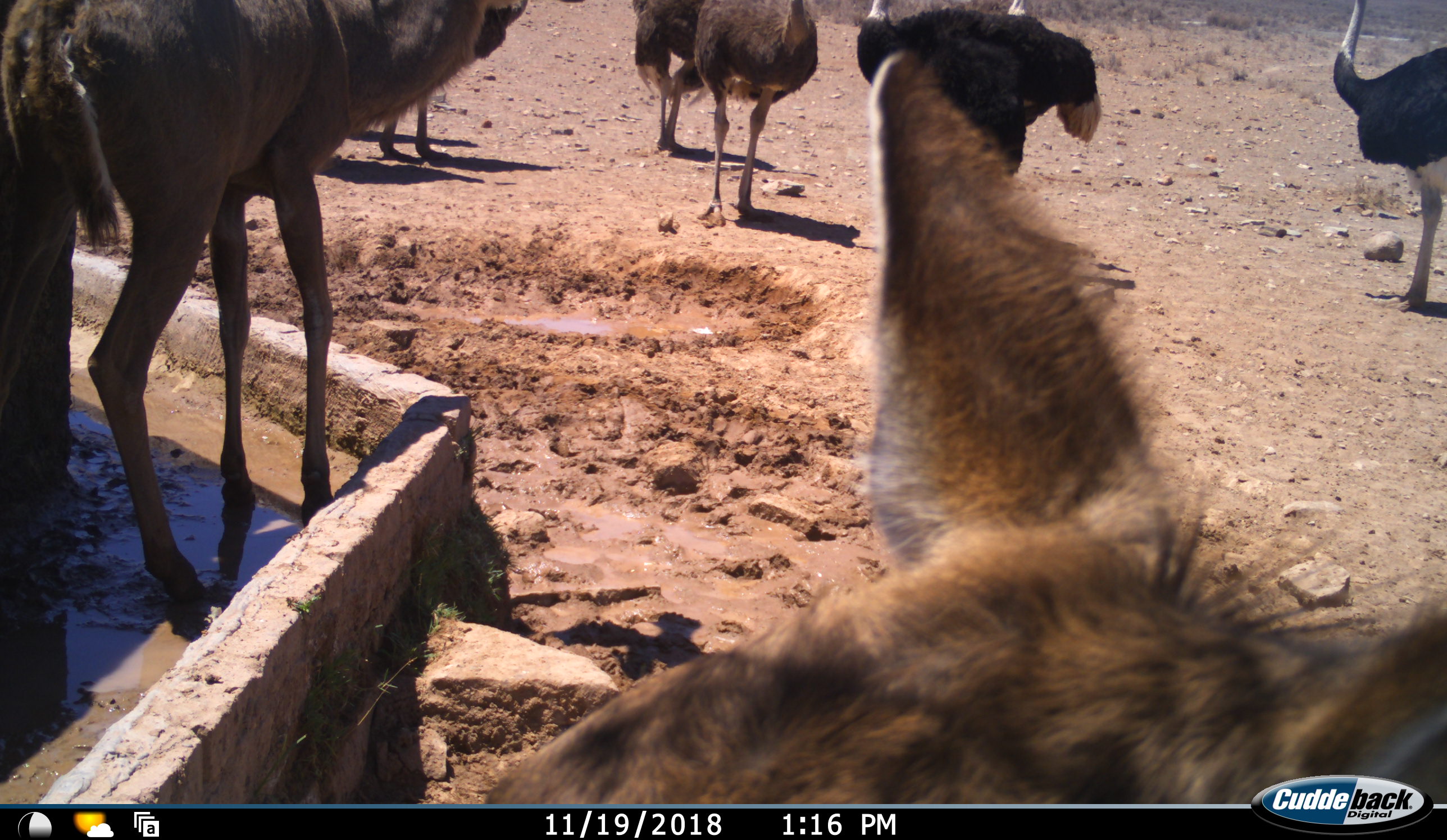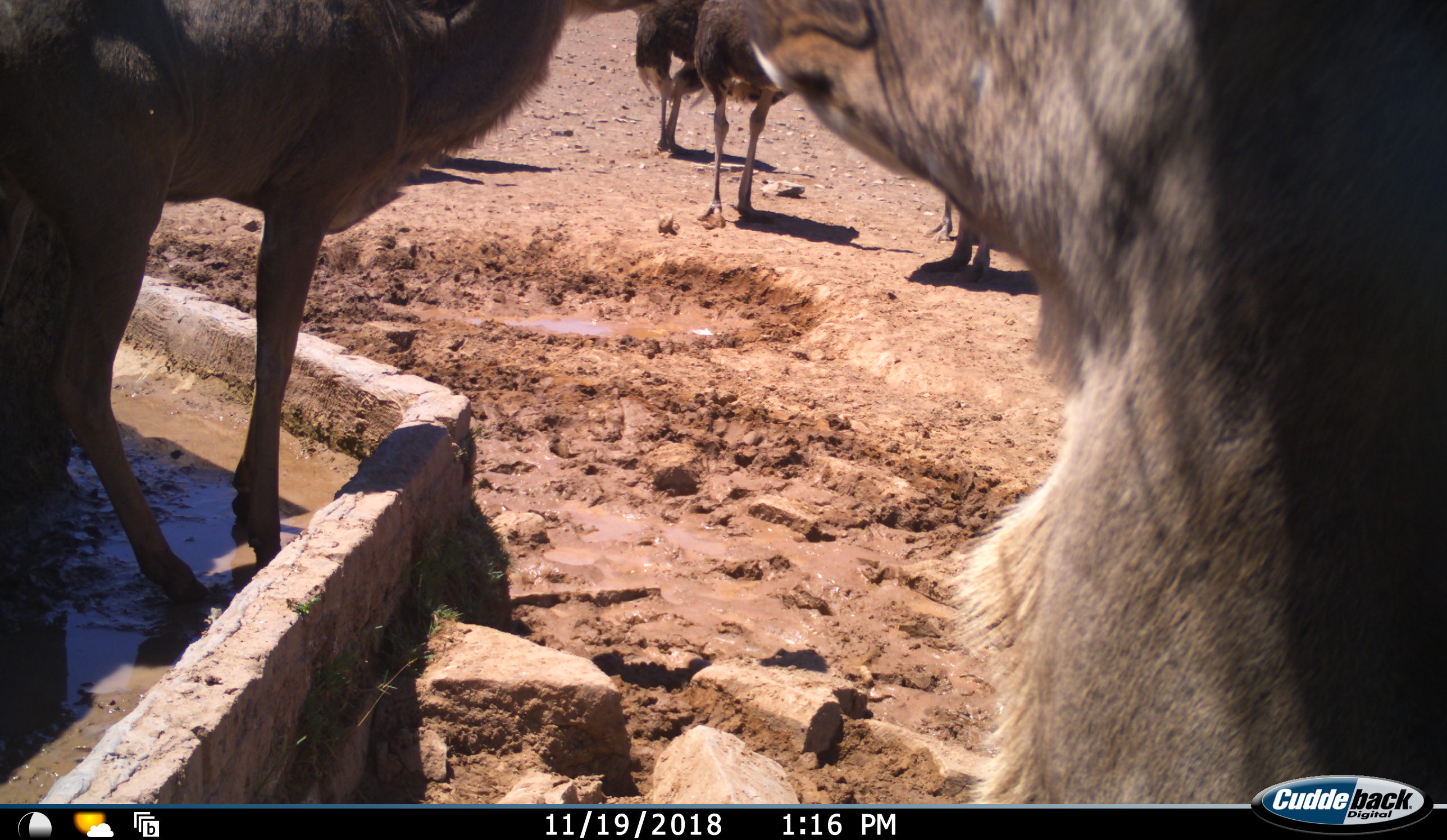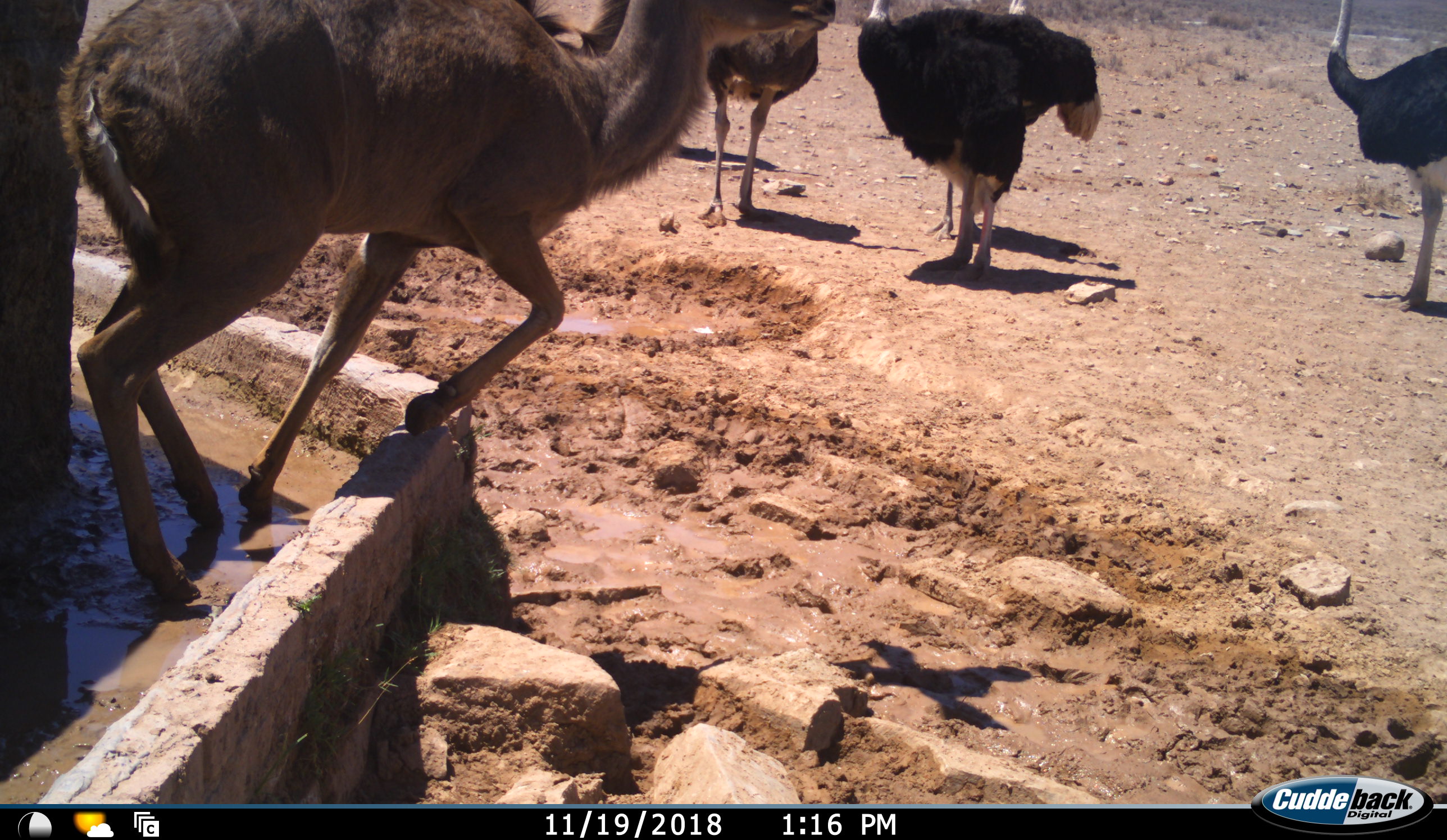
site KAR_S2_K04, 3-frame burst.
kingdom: Animalia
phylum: Chordata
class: Mammalia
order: Artiodactyla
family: Bovidae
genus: Tragelaphus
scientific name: Tragelaphus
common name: kudu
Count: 2.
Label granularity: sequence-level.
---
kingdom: Animalia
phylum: Chordata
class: Aves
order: Struthioniformes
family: Struthionidae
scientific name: Struthionidae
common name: ostrich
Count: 6.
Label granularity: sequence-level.